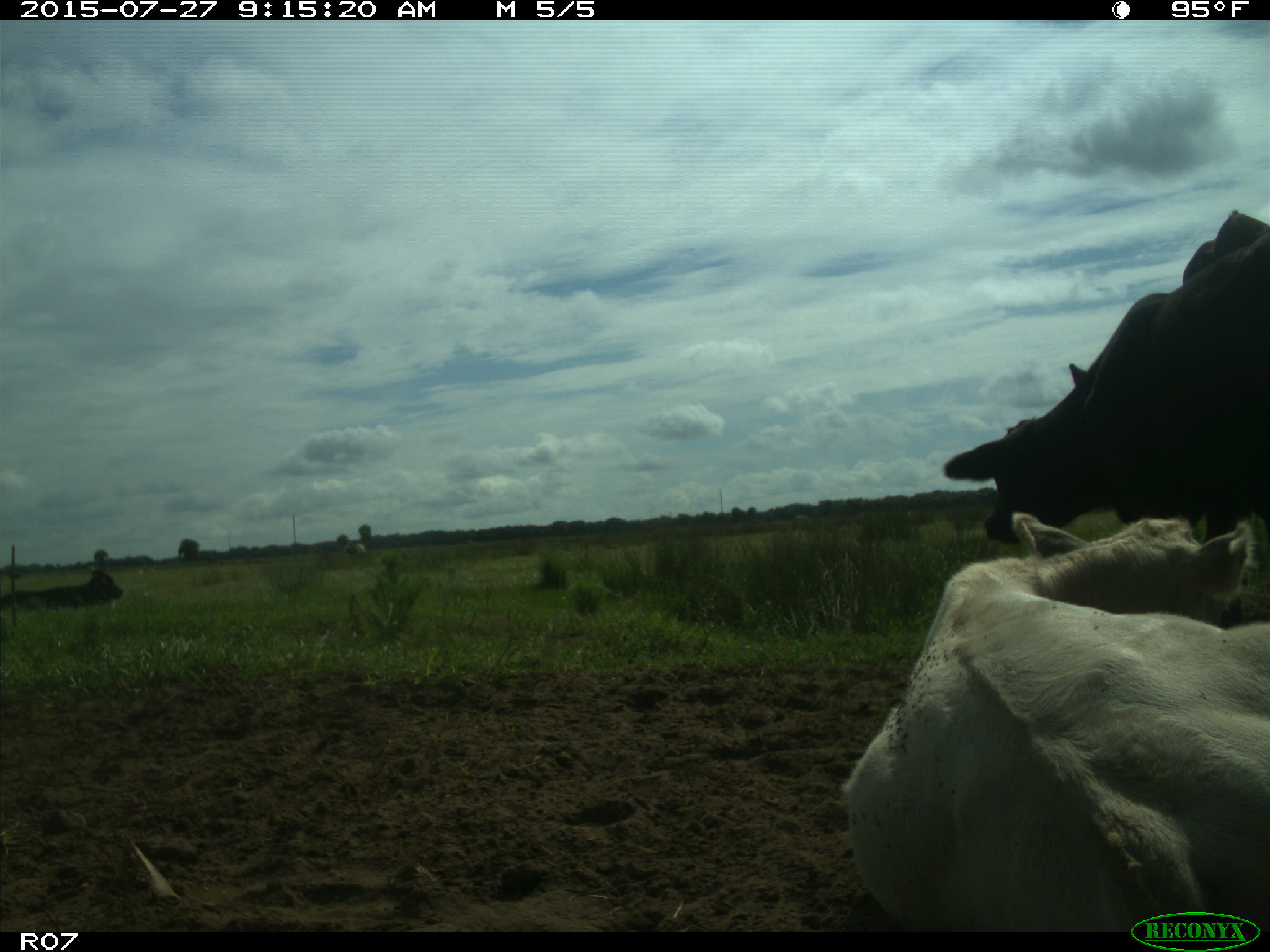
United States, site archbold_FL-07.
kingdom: Animalia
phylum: Chordata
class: Mammalia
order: Artiodactyla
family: Bovidae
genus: Bos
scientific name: Bos taurus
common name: domestic cow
Bos taurus (domestic cow).